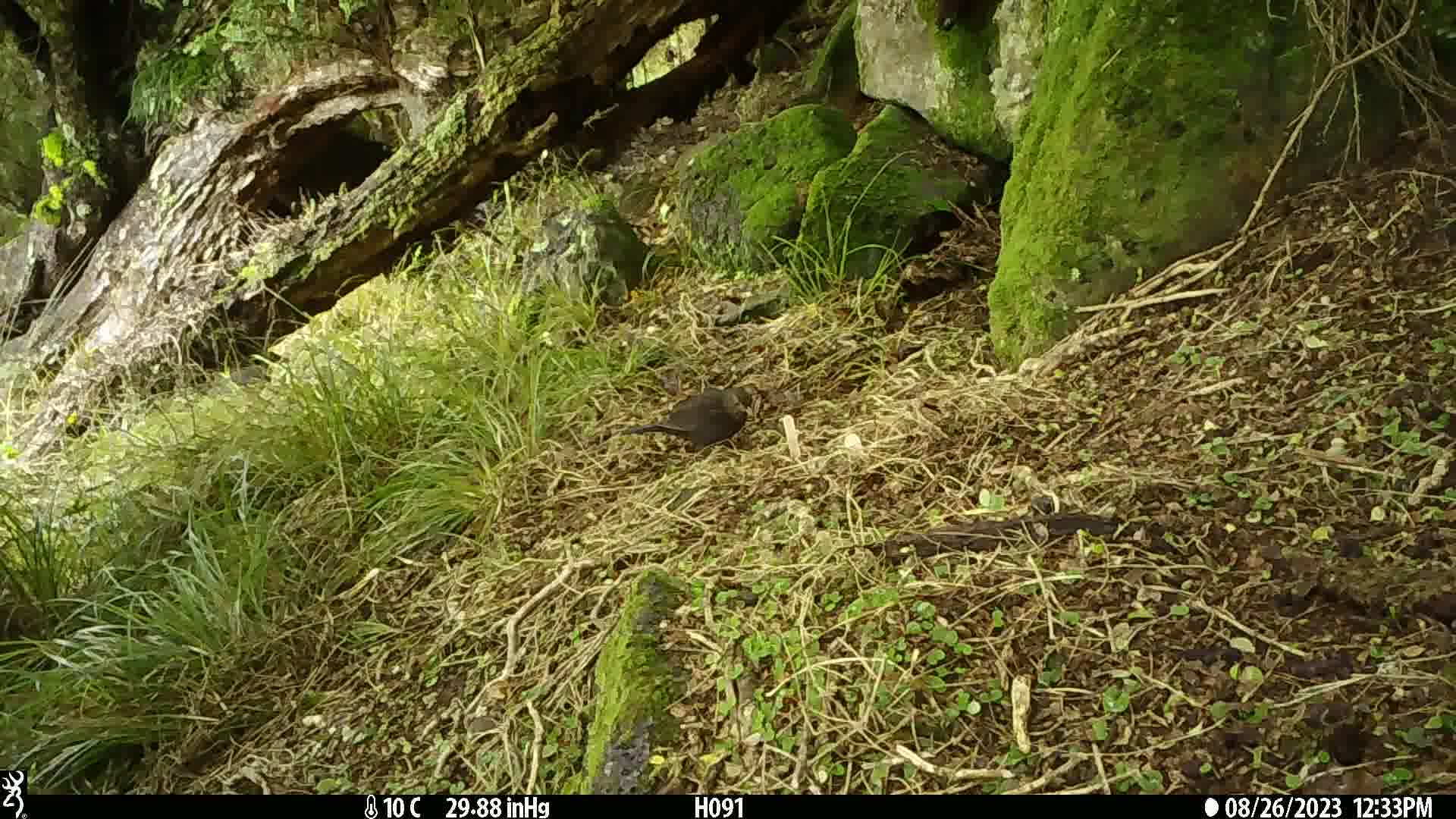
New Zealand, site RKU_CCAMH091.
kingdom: Animalia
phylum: Chordata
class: Aves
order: Passeriformes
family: Turdidae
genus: Turdus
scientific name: Turdus merula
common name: eurasian blackbird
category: blackbird